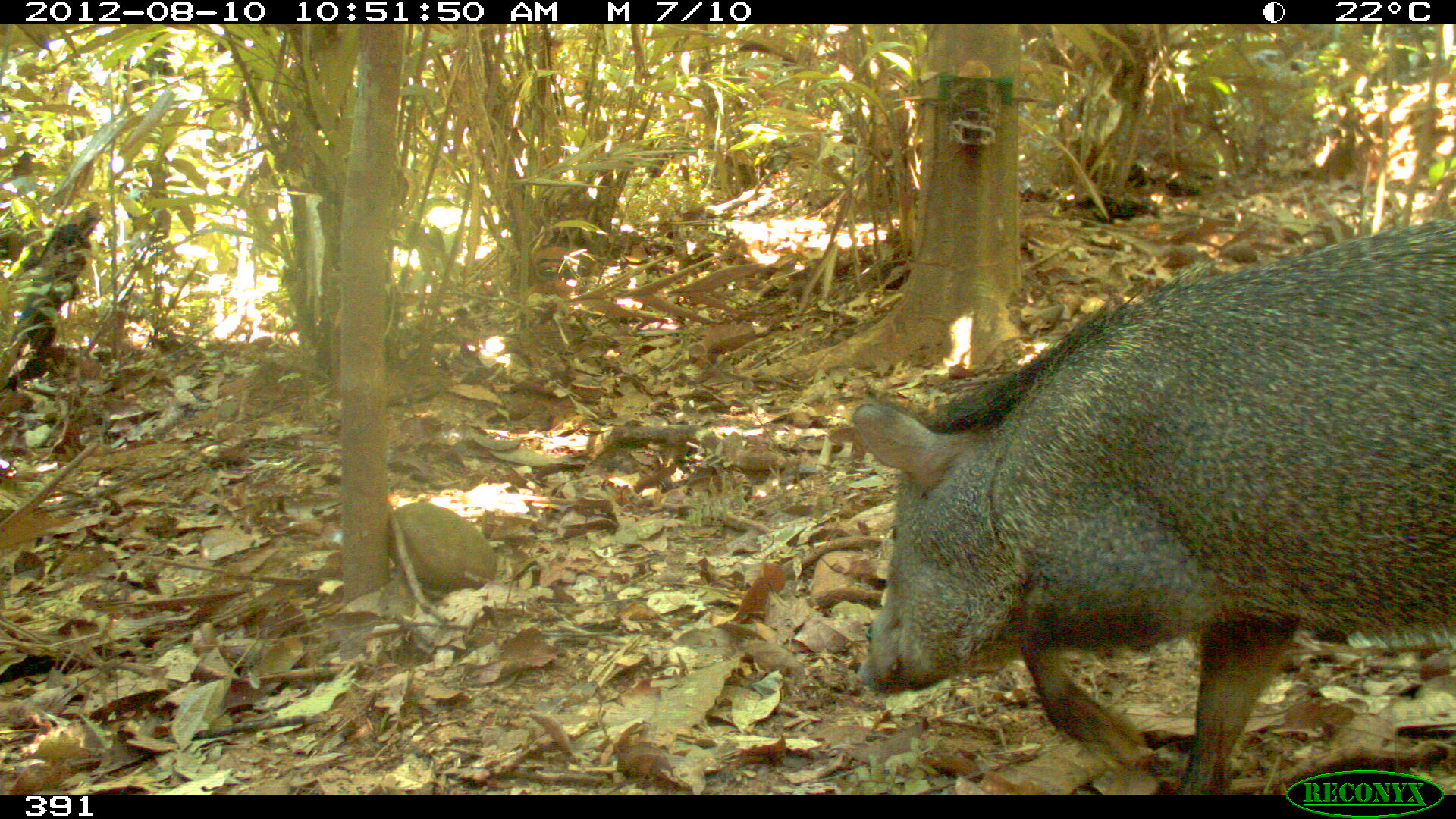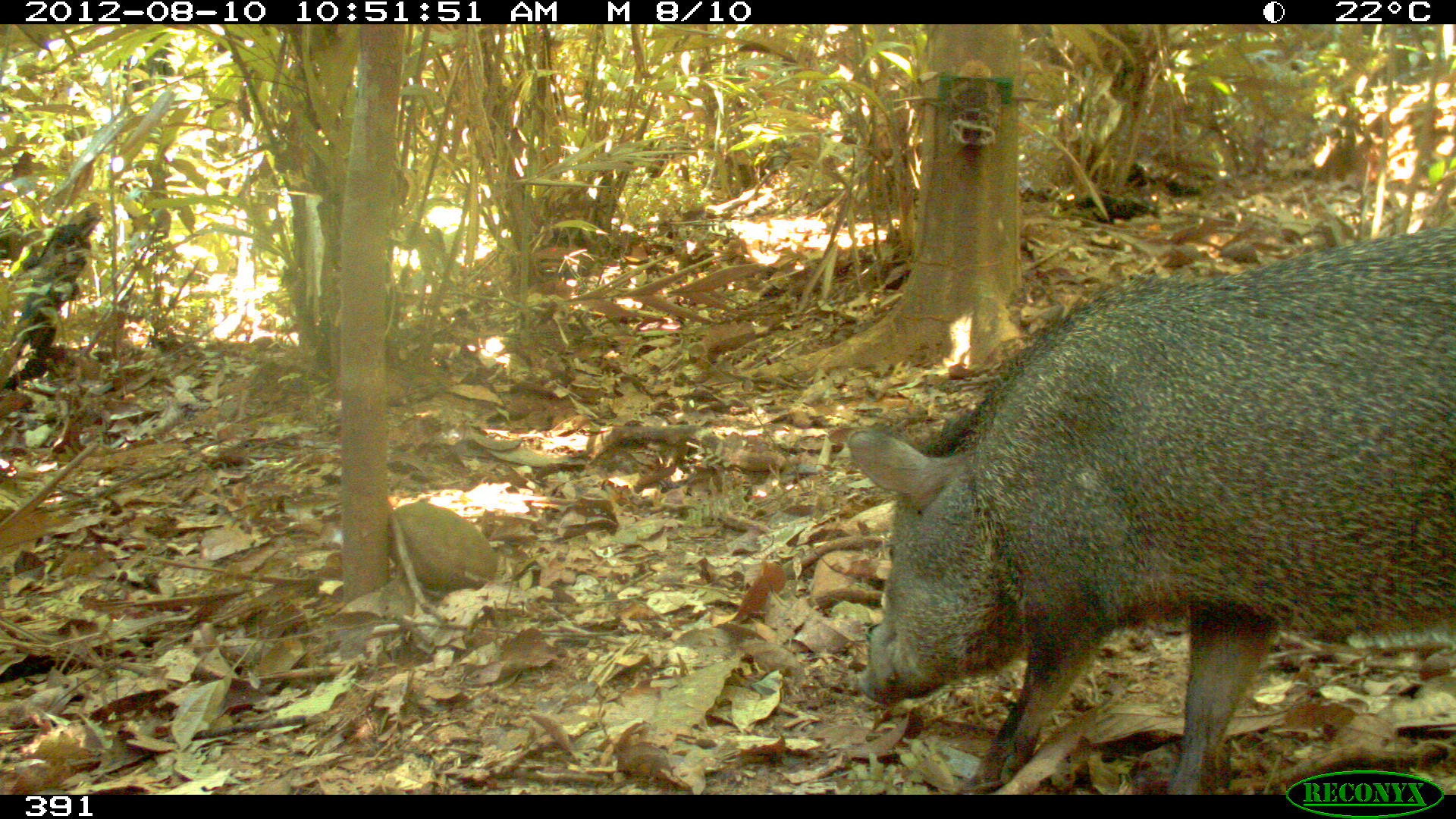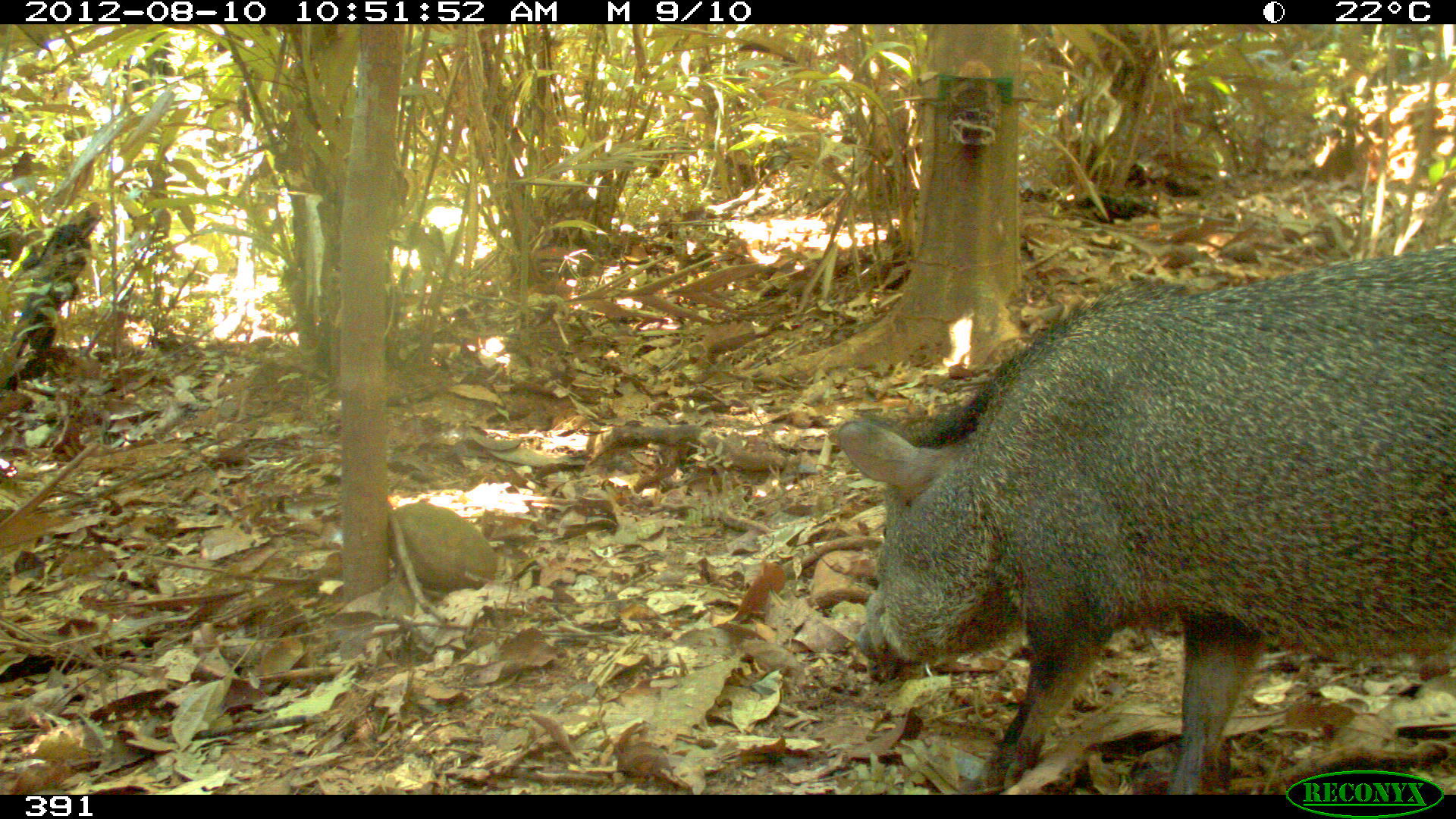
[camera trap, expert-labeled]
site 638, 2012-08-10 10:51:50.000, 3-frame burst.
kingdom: Animalia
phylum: Chordata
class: Mammalia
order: Artiodactyla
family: Tayassuidae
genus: Pecari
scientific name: Pecari tajacu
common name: collared peccary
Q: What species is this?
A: Pecari tajacu (collared peccary).